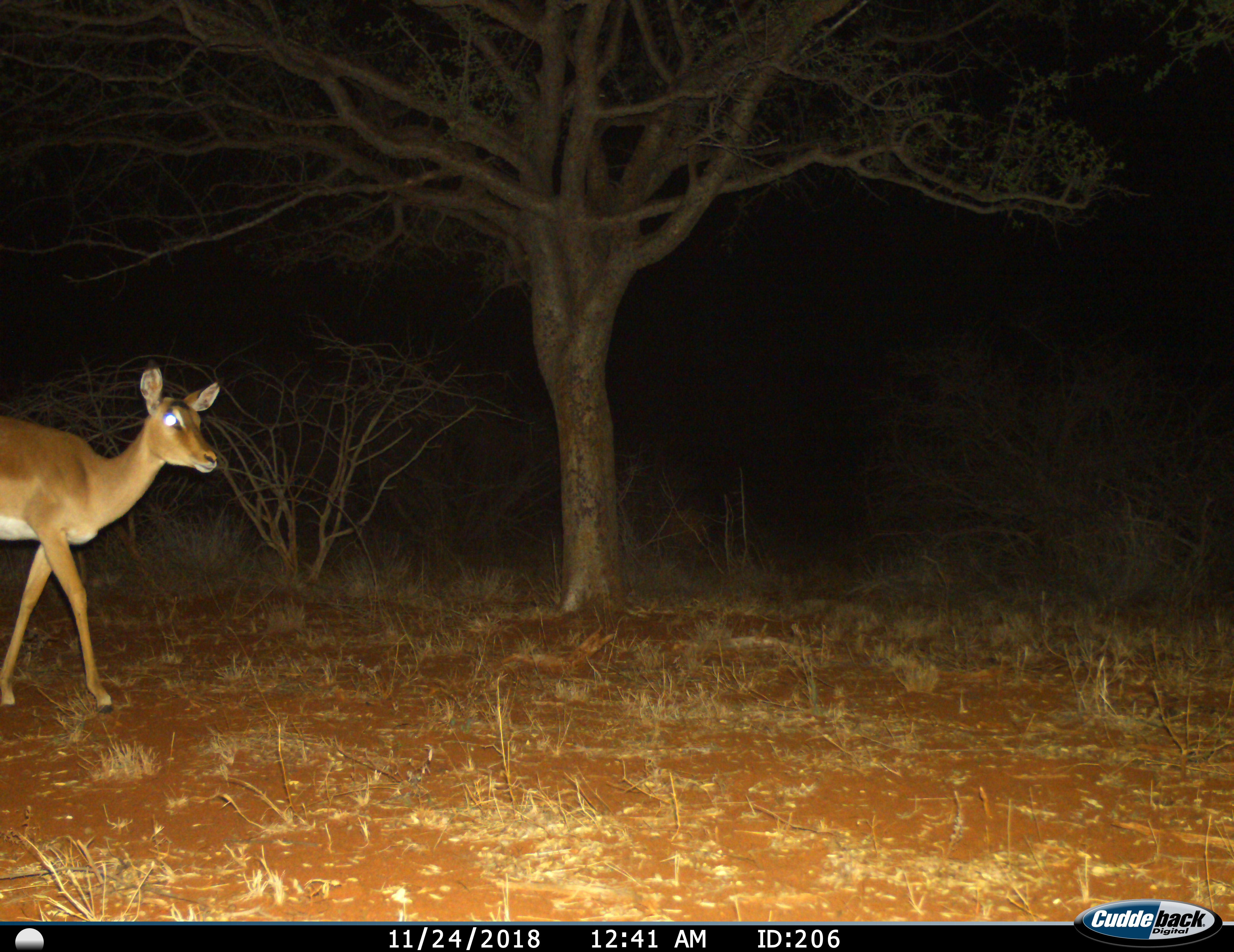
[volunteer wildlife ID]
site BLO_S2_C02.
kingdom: Animalia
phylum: Chordata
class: Mammalia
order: Artiodactyla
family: Bovidae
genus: Aepyceros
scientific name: Aepyceros melampus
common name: impala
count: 1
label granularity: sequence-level